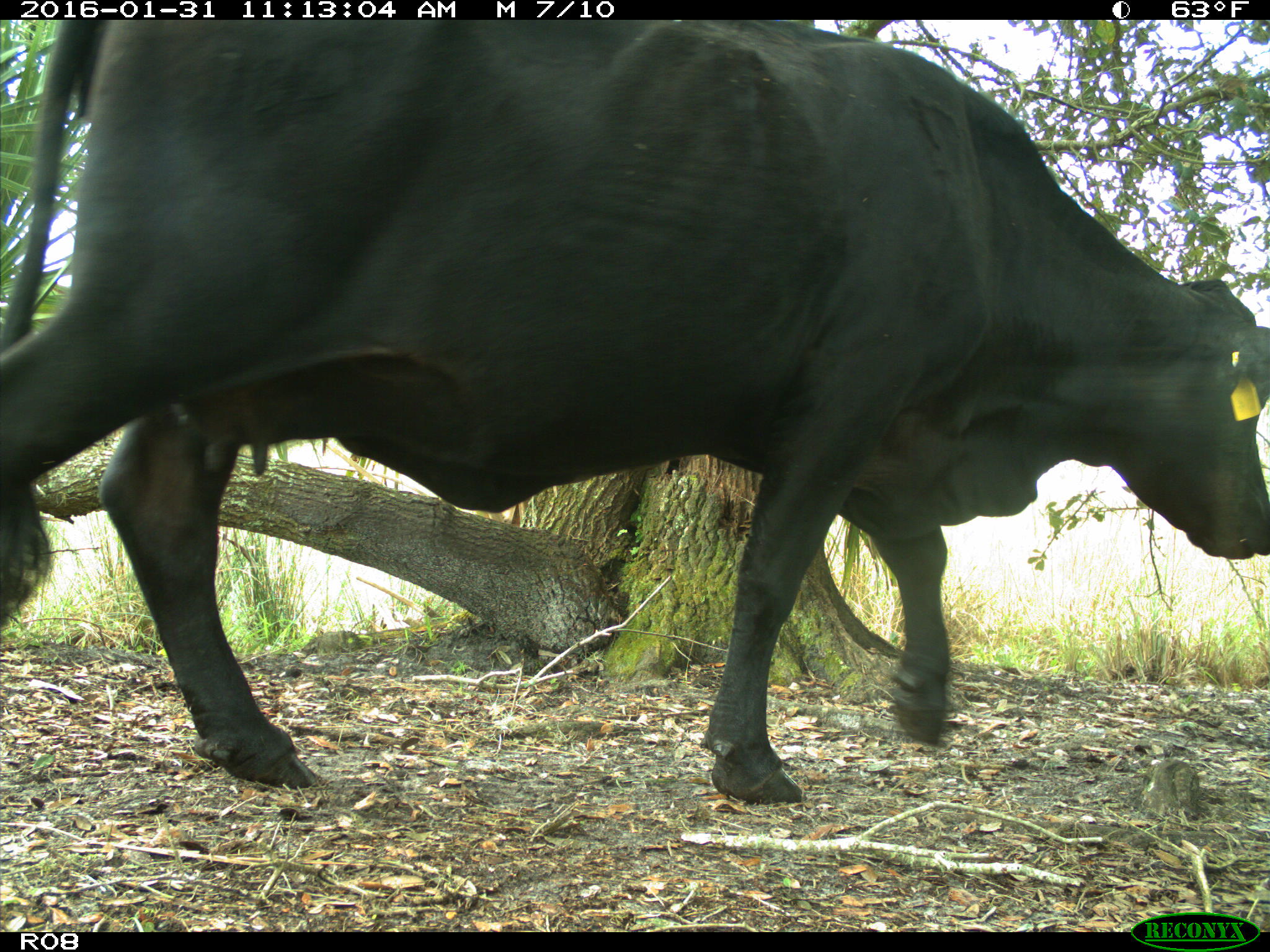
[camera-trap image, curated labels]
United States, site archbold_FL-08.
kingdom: Animalia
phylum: Chordata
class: Mammalia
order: Artiodactyla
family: Bovidae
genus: Bos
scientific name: Bos taurus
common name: domestic cow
Bos taurus (domestic cow).